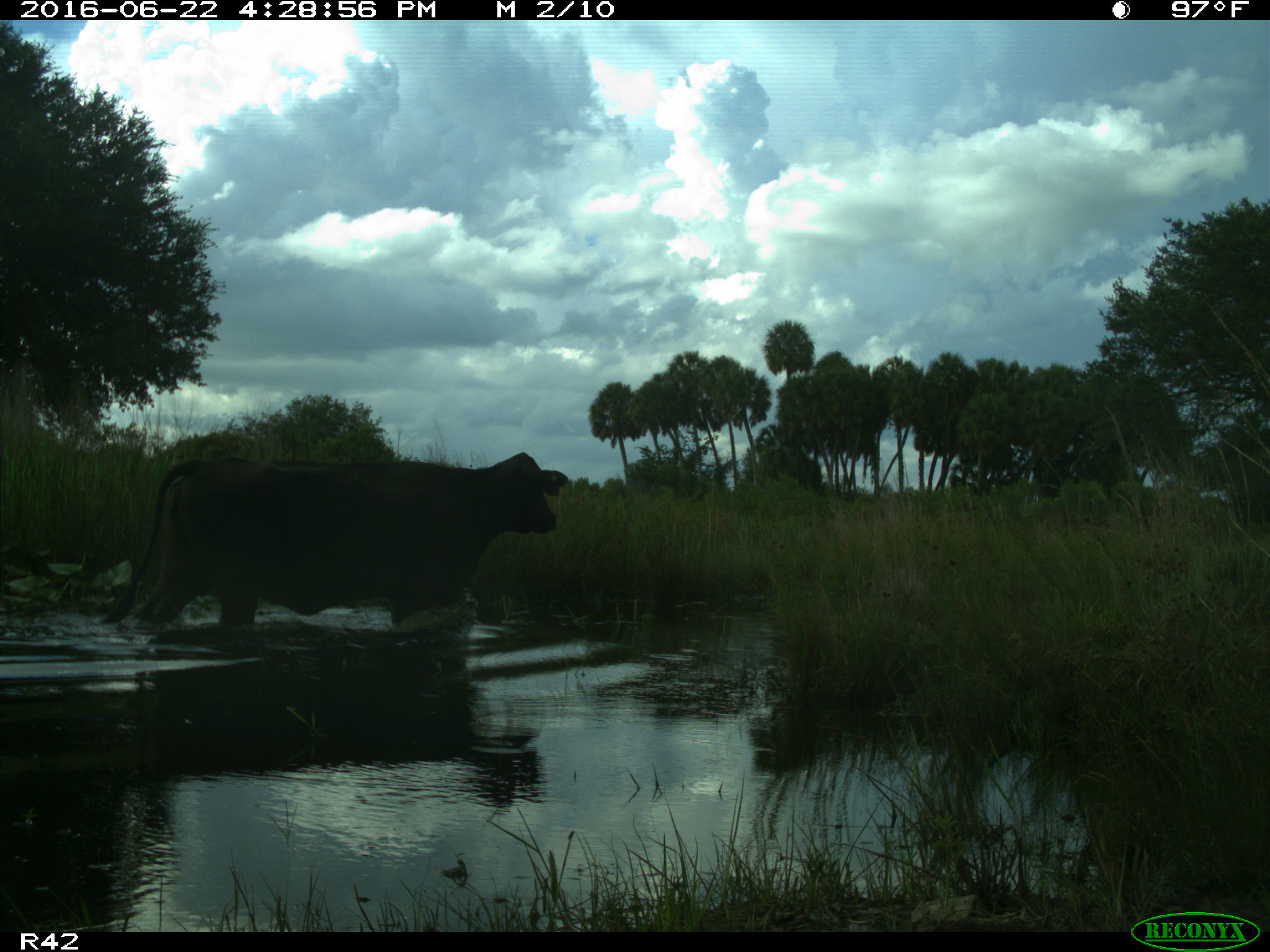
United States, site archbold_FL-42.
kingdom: Animalia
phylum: Chordata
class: Mammalia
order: Artiodactyla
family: Bovidae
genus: Bos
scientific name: Bos taurus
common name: domestic cow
Bos taurus (domestic cow).